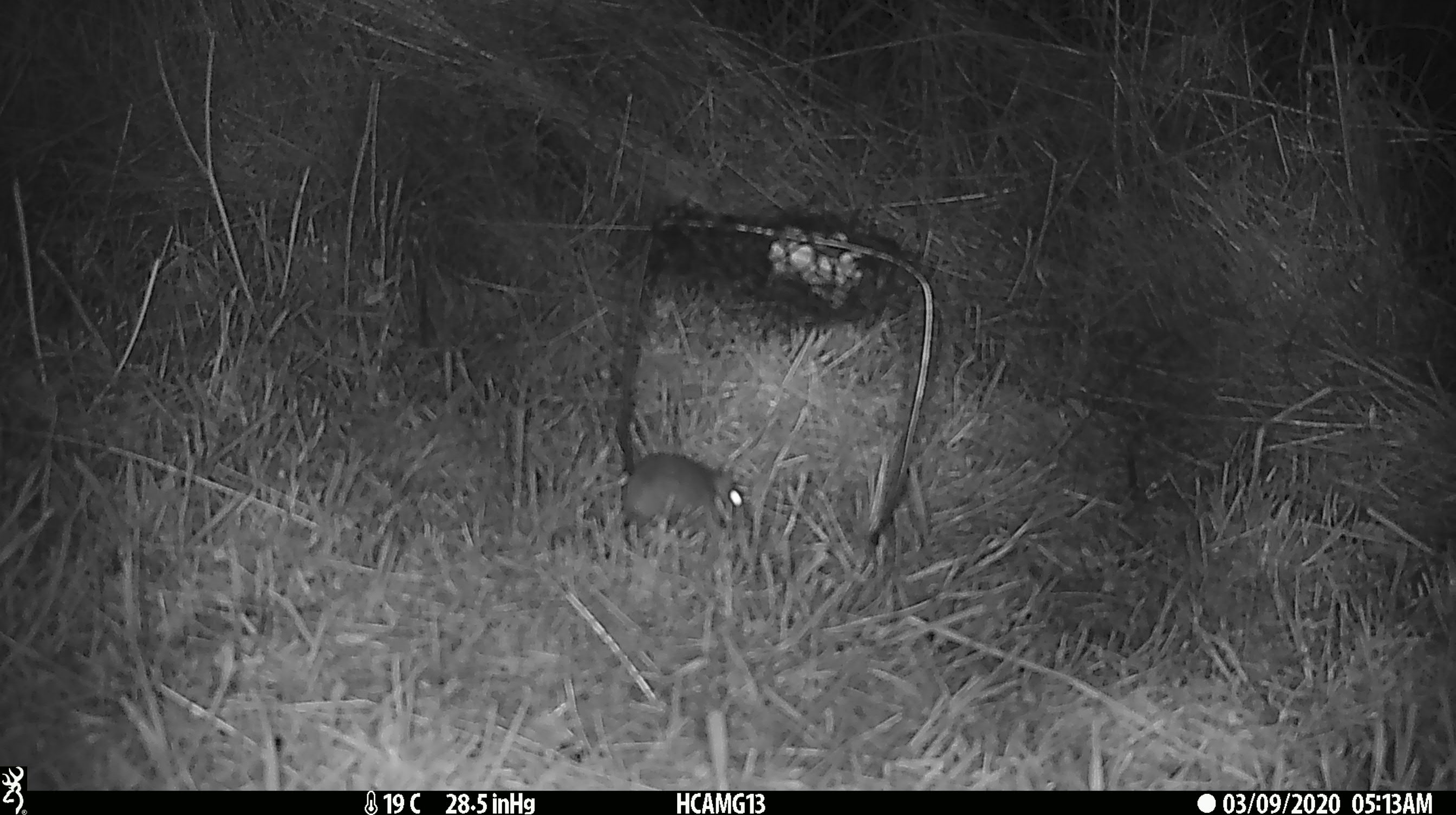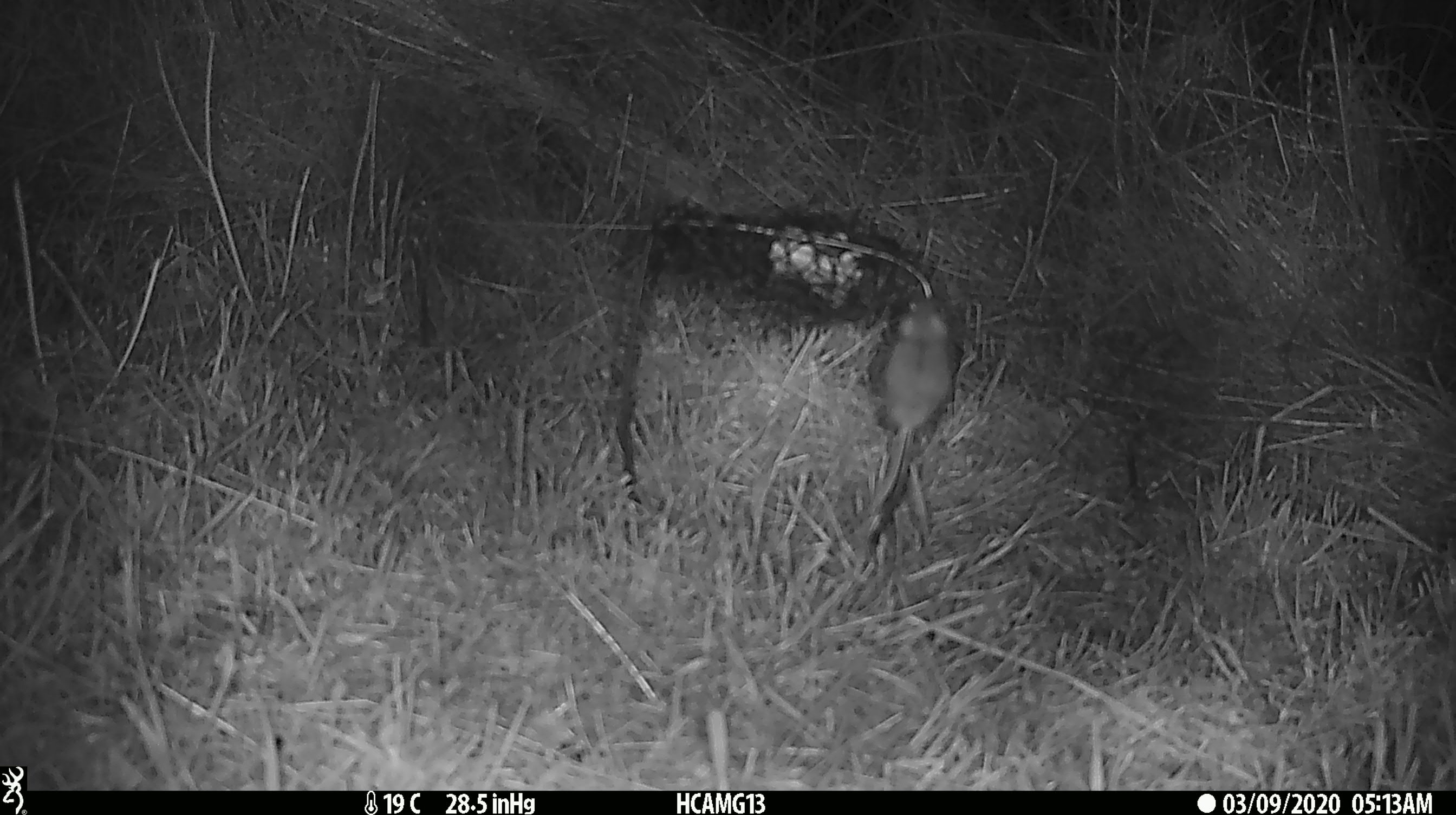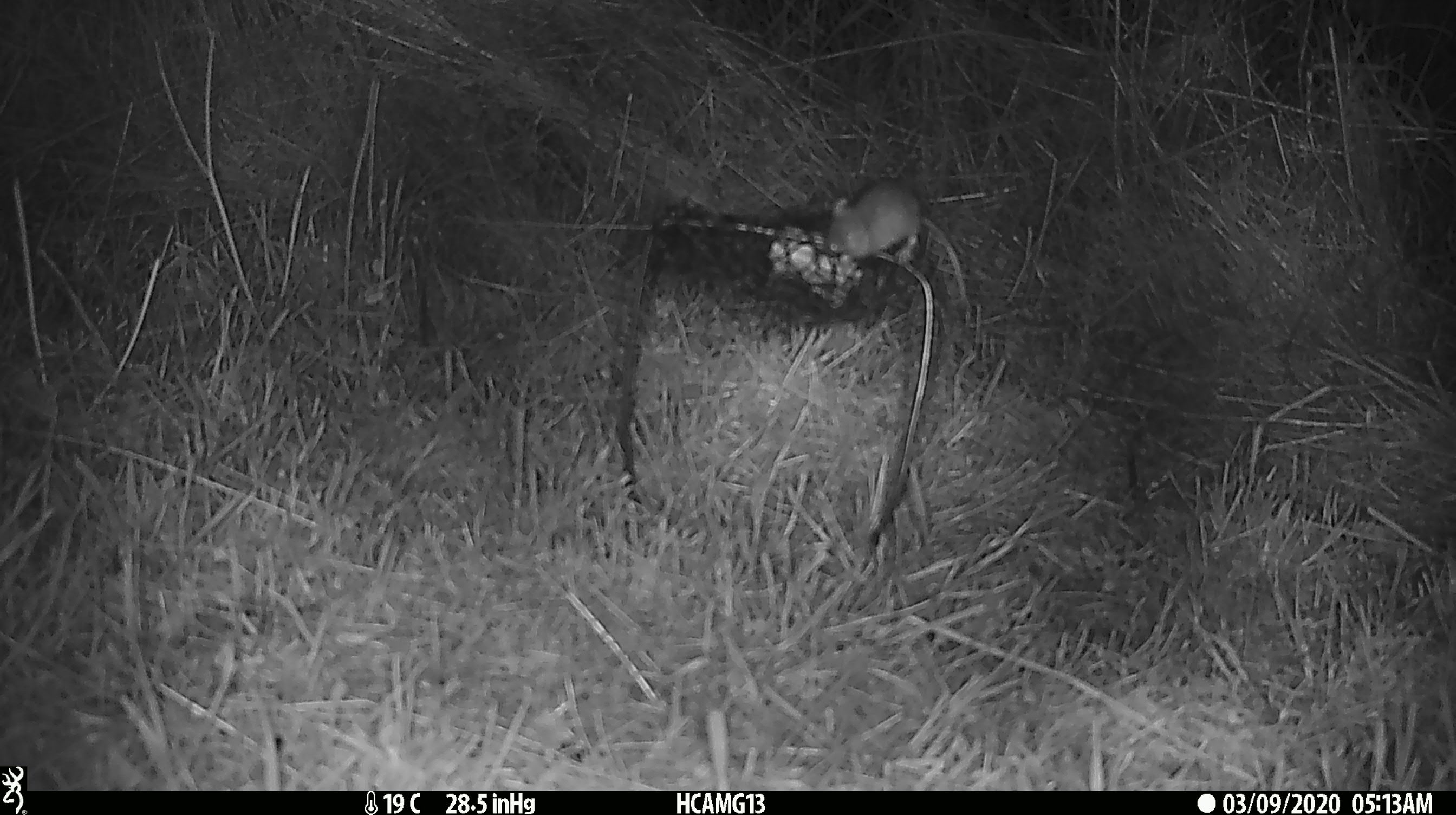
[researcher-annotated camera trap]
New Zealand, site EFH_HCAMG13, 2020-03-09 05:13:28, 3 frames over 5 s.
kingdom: Animalia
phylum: Chordata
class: Mammalia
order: Rodentia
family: Muridae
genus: Mus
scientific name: Mus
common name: mouse